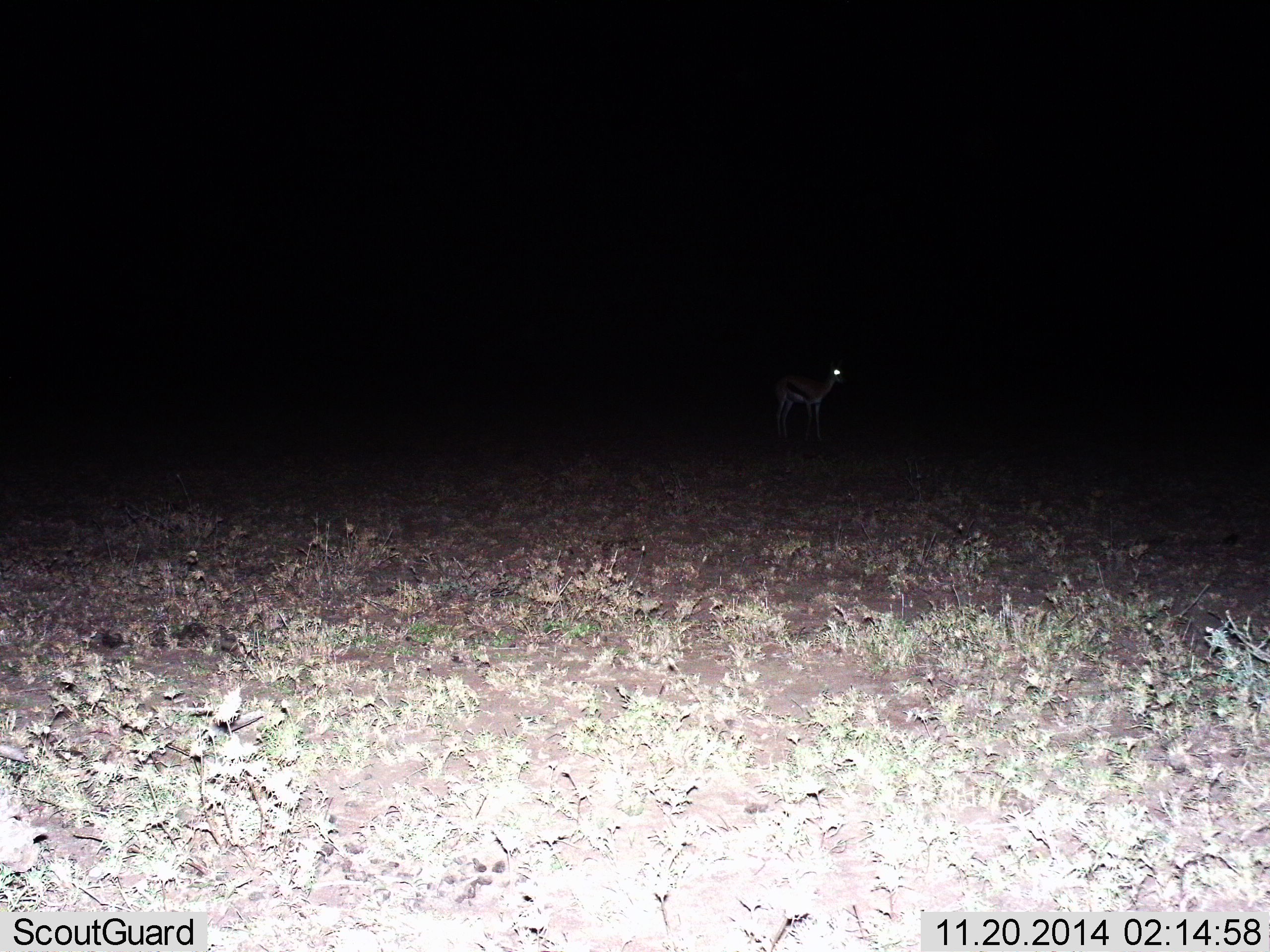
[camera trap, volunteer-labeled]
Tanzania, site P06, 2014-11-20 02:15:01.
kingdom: Animalia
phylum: Chordata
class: Mammalia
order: Artiodactyla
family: Bovidae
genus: Eudorcas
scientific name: Eudorcas thomsonii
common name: thomson's gazelle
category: gazellethomsons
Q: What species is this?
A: Gazellethomsons (thomson's gazelle) (Eudorcas thomsonii).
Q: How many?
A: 1.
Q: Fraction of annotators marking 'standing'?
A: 100%.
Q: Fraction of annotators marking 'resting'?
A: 0%.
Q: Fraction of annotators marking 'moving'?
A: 0%.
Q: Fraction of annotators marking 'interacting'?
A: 0%.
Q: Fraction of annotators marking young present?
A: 0%.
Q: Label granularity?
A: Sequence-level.